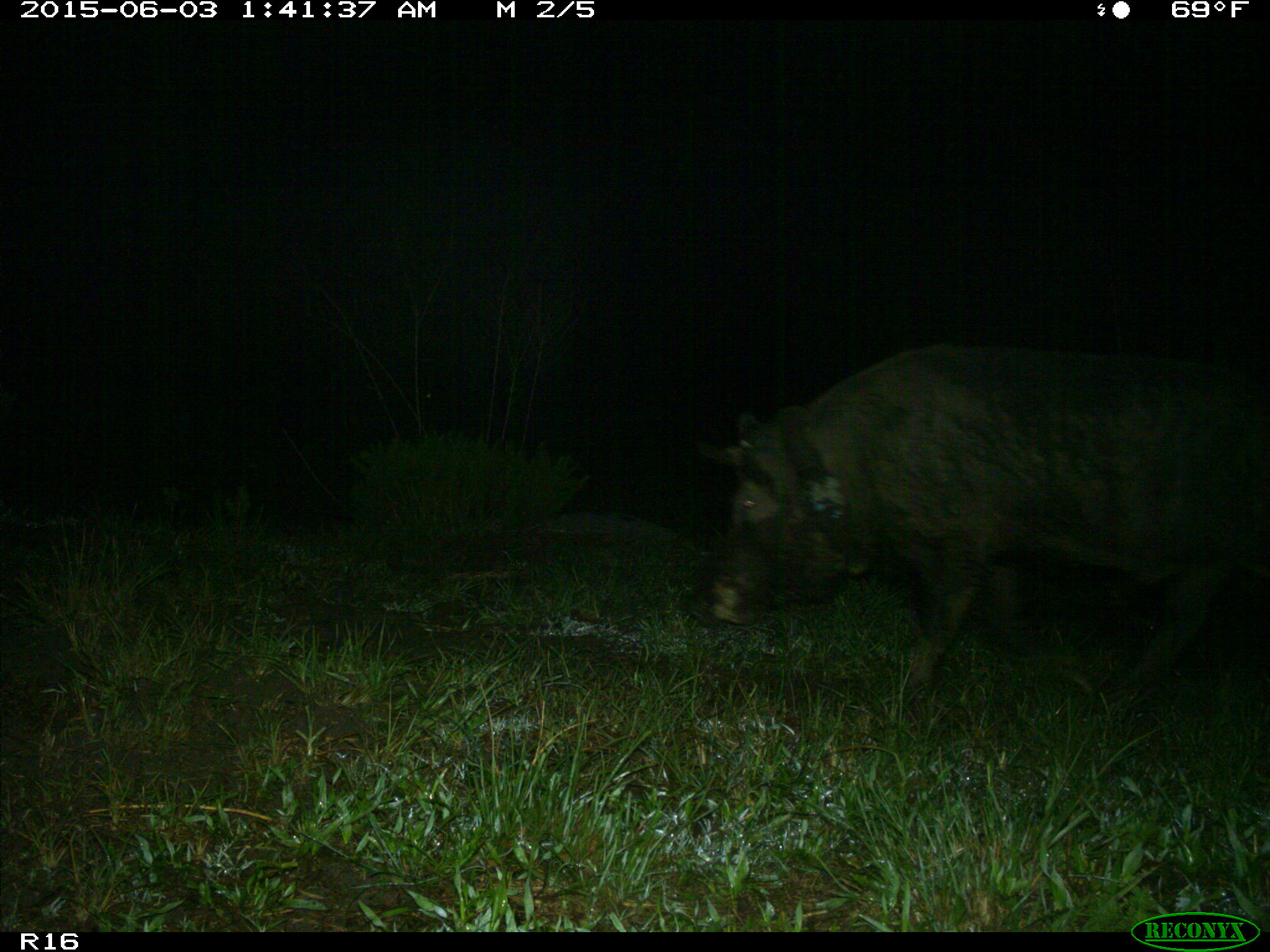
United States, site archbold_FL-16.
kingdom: Animalia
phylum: Chordata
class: Mammalia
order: Artiodactyla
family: Suidae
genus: Sus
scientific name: Sus scrofa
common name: wild boar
Sus scrofa (wild boar).